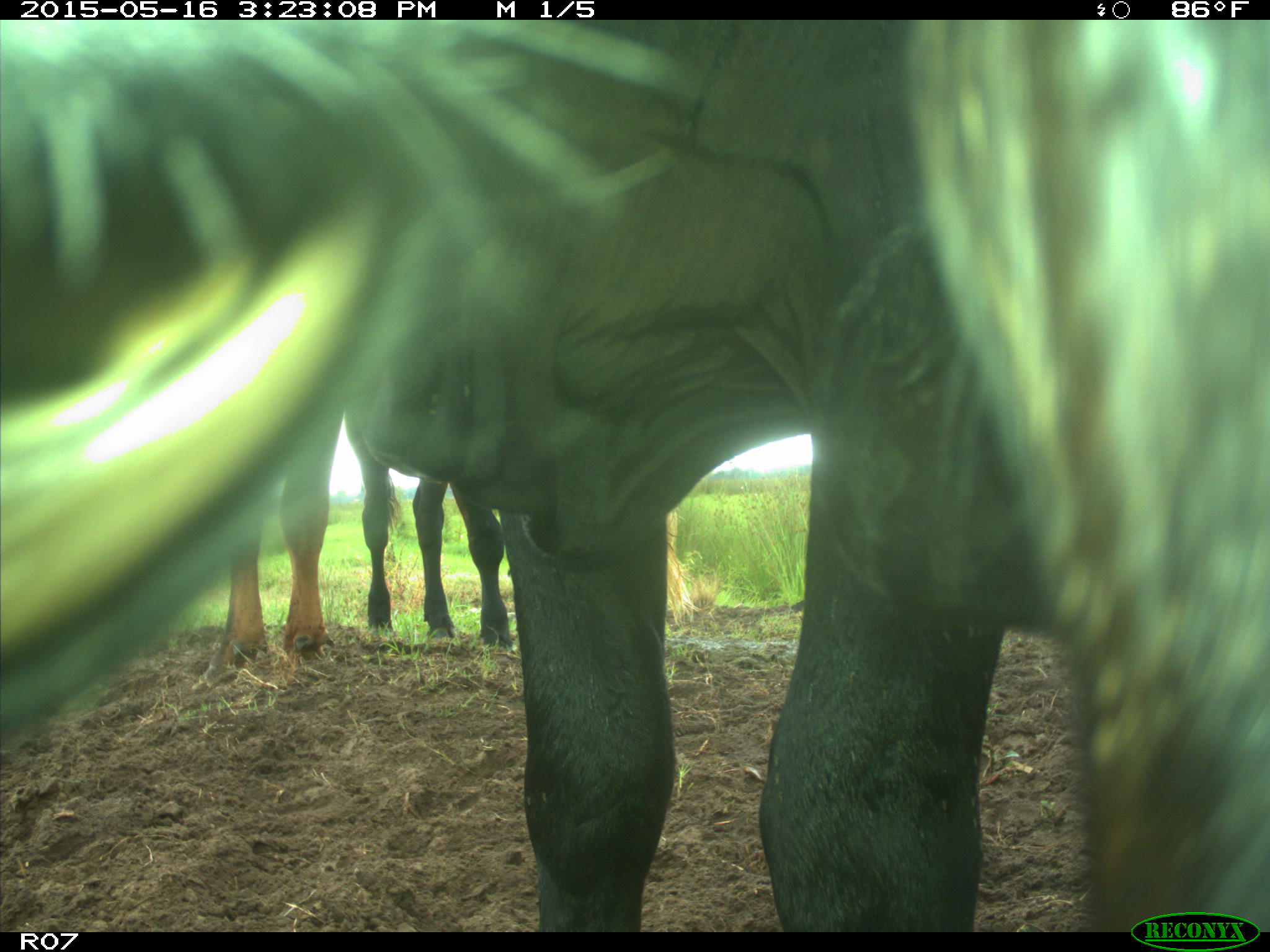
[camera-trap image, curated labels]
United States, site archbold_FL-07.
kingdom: Animalia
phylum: Chordata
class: Mammalia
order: Artiodactyla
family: Bovidae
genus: Bos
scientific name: Bos taurus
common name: domestic cow